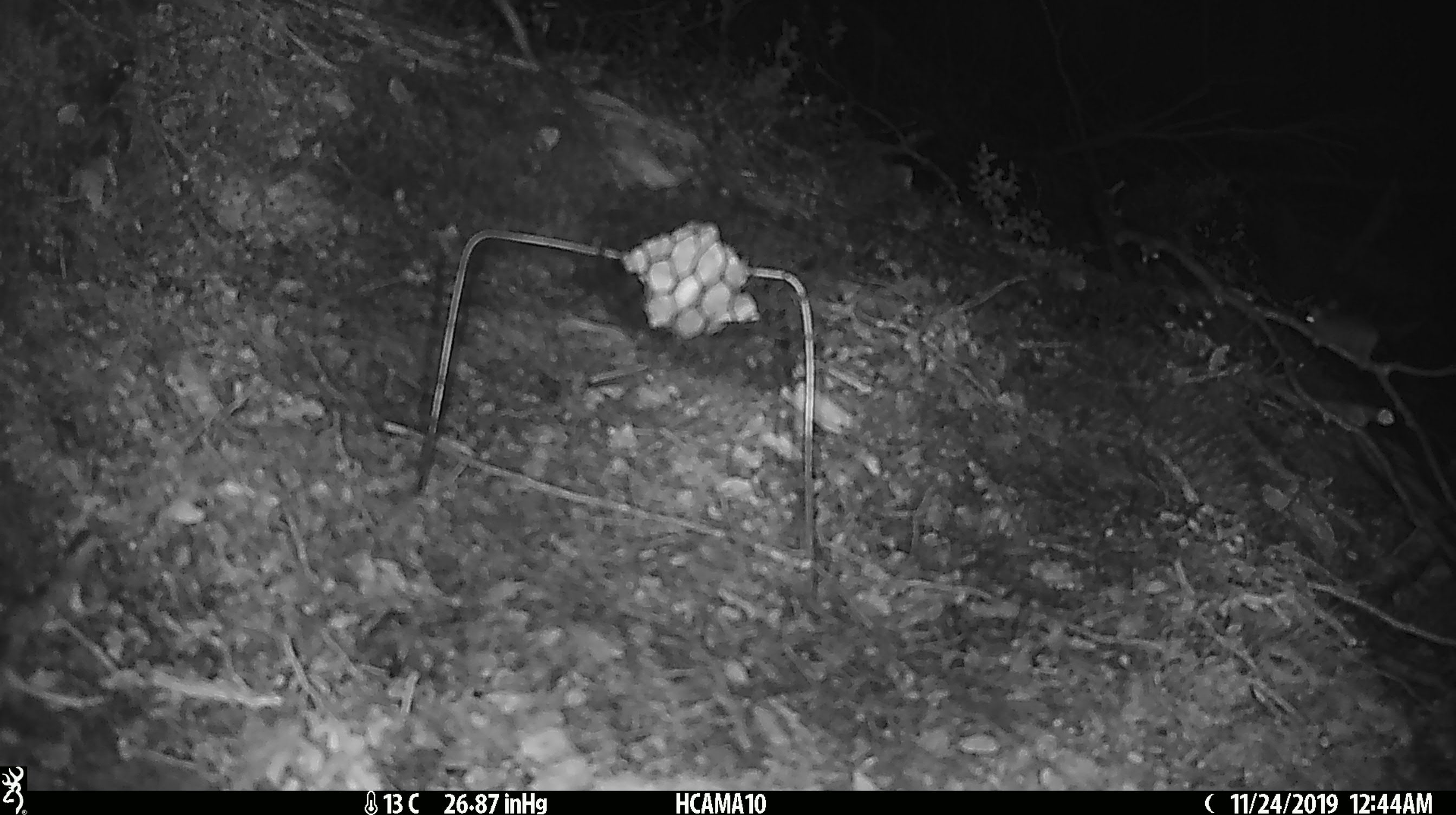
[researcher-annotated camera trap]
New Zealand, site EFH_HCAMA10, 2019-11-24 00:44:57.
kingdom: Animalia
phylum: Chordata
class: Mammalia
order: Rodentia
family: Muridae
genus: Mus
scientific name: Mus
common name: mouse